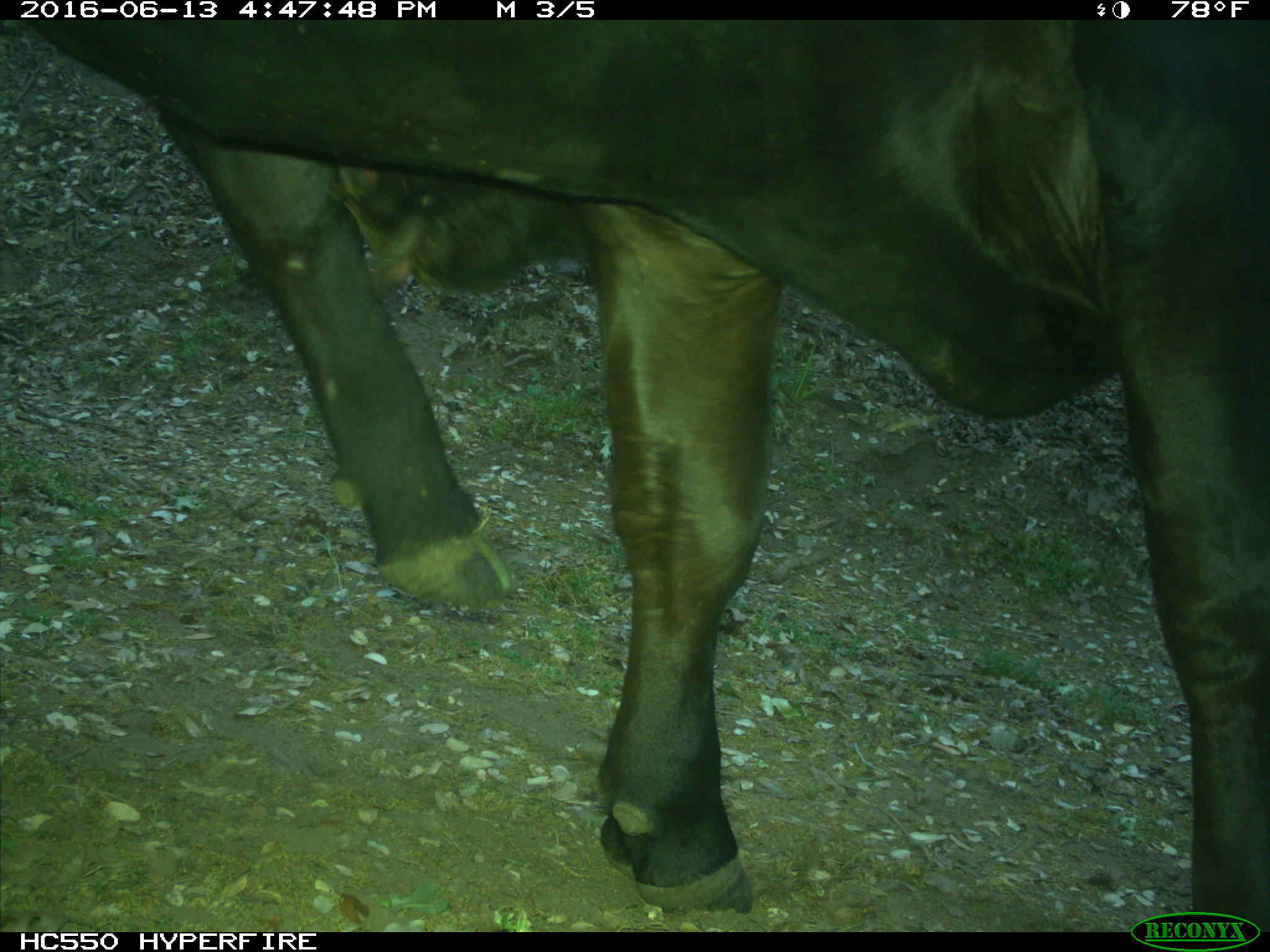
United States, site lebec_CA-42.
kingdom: Animalia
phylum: Chordata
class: Mammalia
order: Artiodactyla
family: Bovidae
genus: Bos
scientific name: Bos taurus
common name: domestic cow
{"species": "Bos taurus (domestic cow)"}